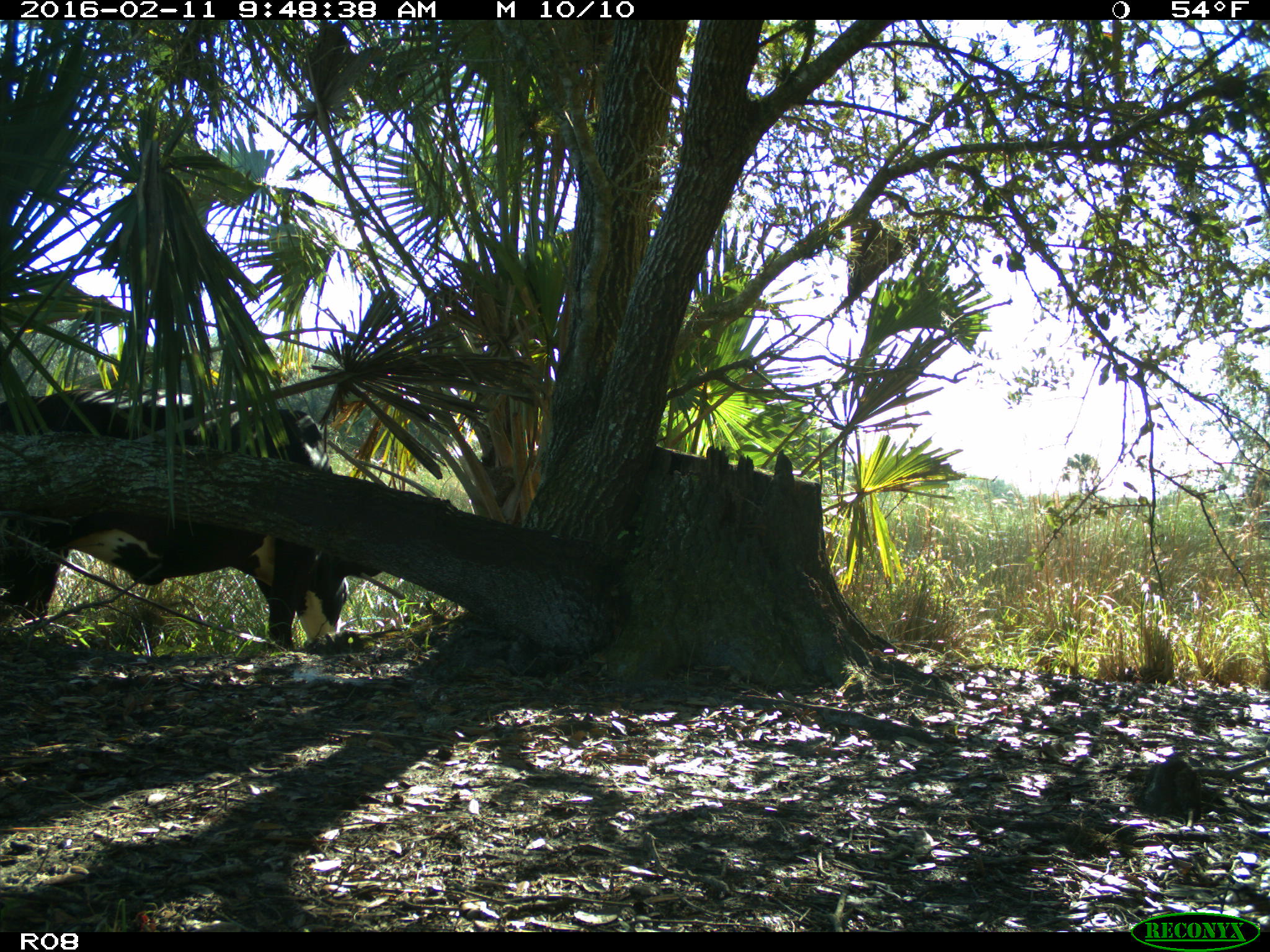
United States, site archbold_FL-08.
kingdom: Animalia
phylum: Chordata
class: Mammalia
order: Artiodactyla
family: Bovidae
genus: Bos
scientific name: Bos taurus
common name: domestic cow